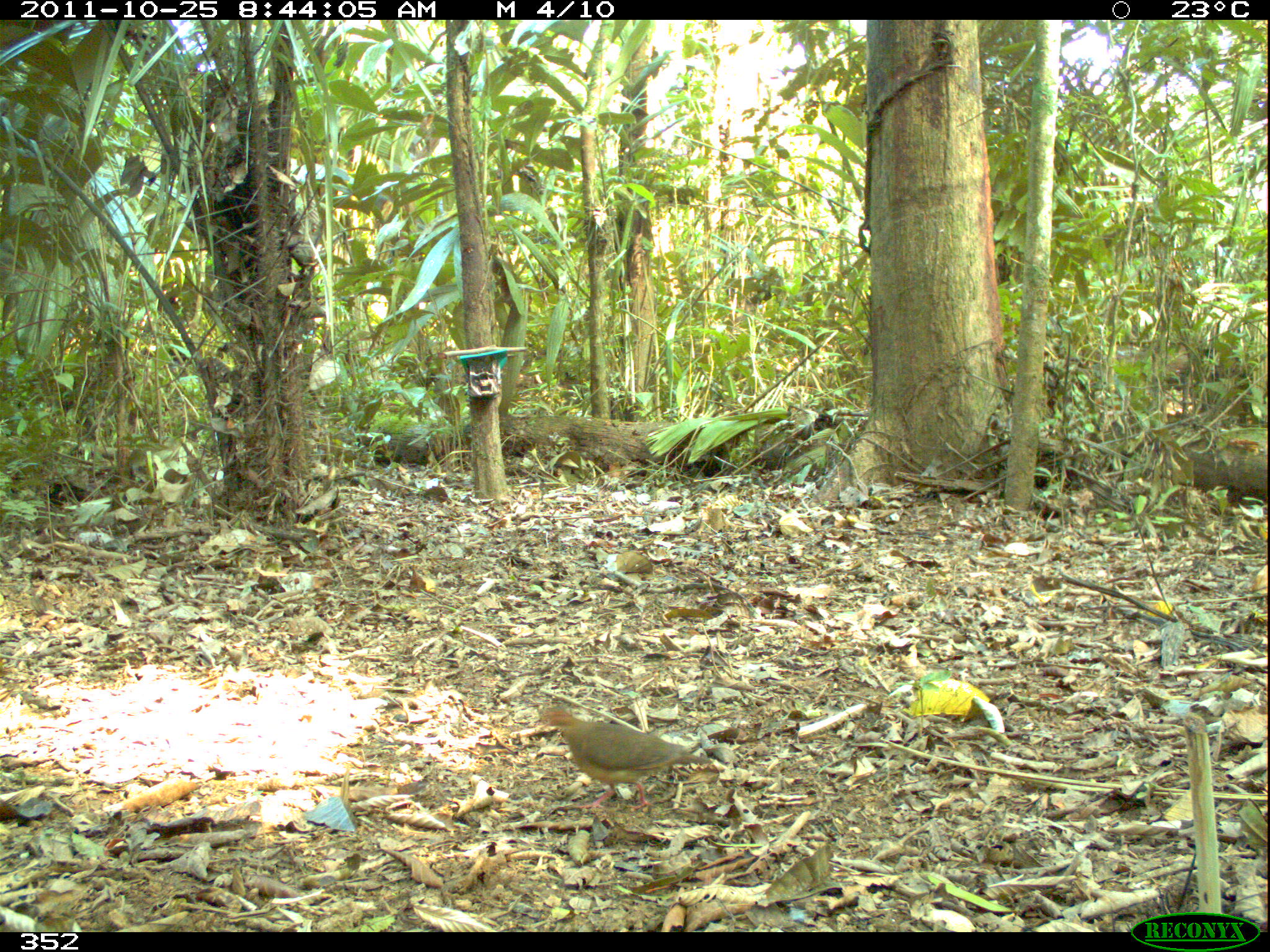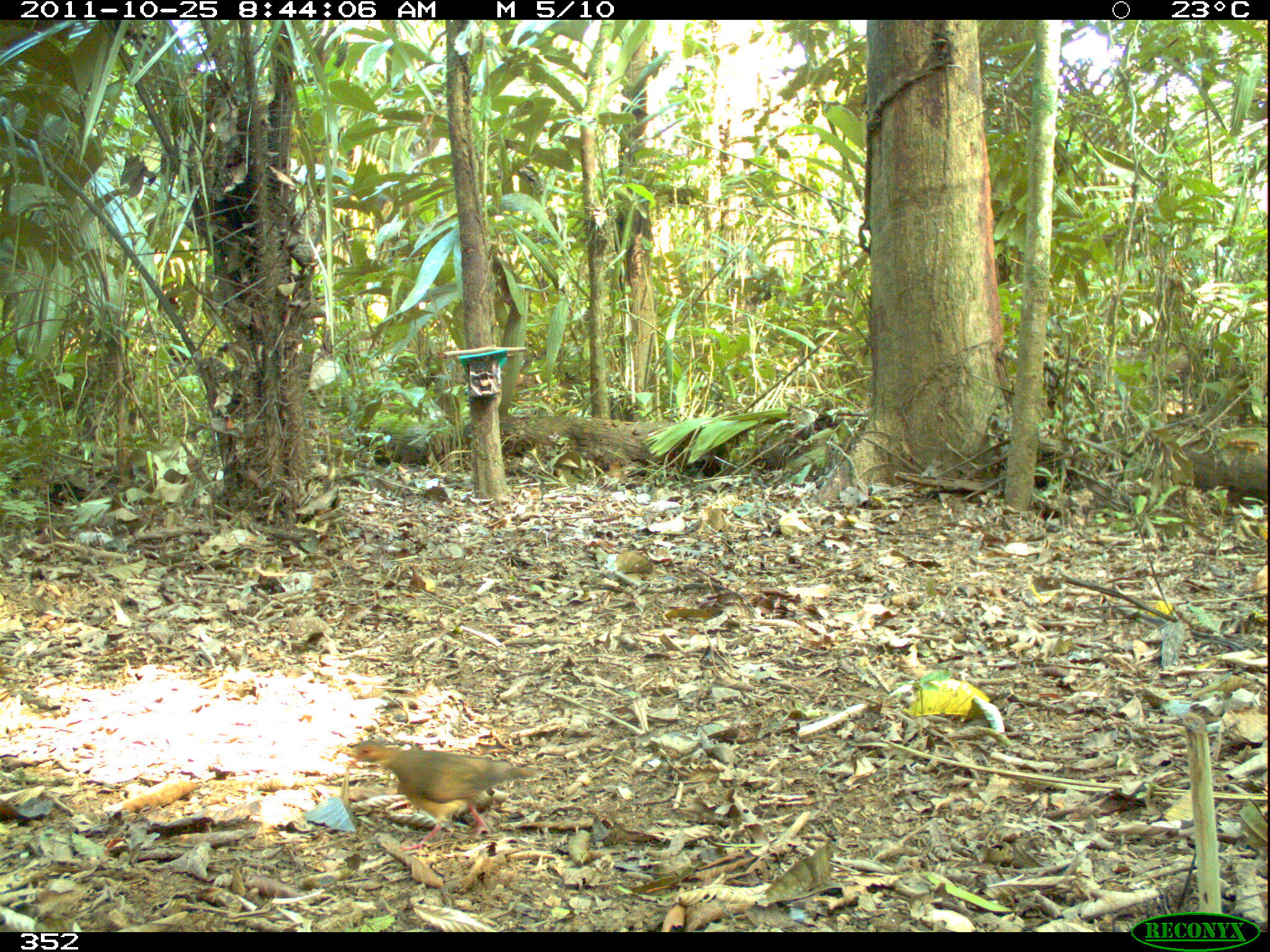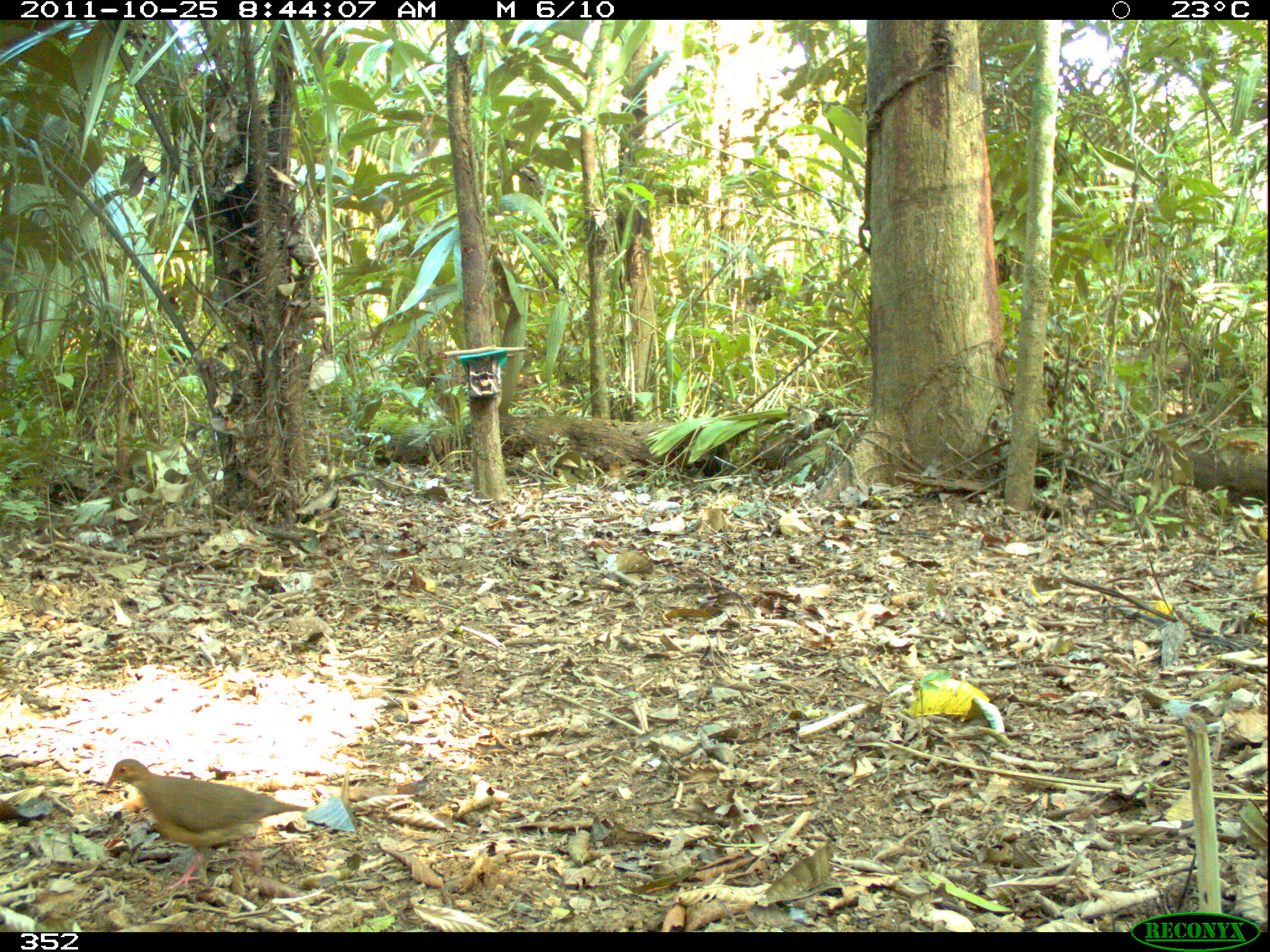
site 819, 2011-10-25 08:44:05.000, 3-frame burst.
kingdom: Animalia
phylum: Chordata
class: Aves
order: Columbiformes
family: Columbidae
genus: Geotrygon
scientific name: Geotrygon montana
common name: ruddy quail-dove